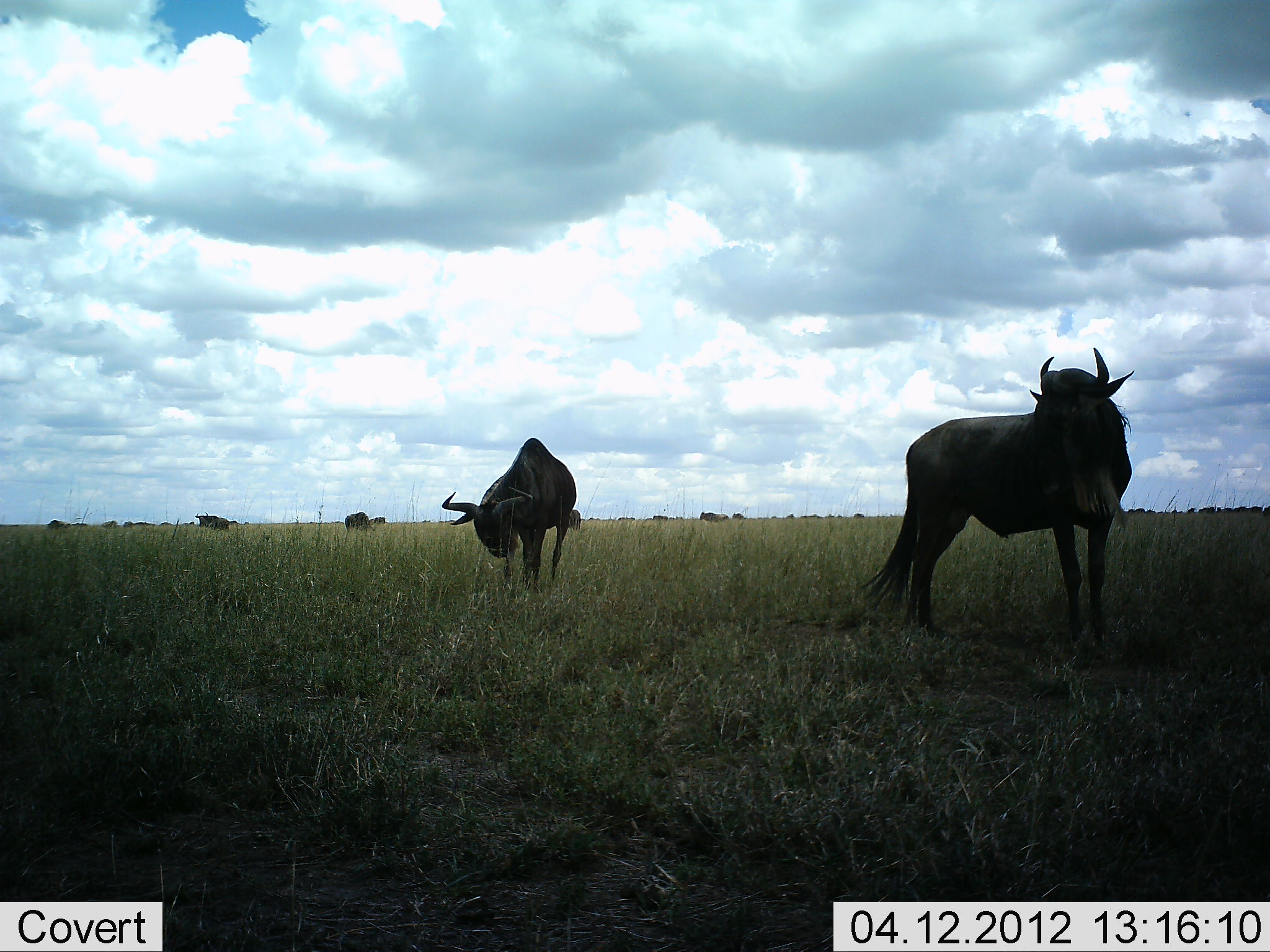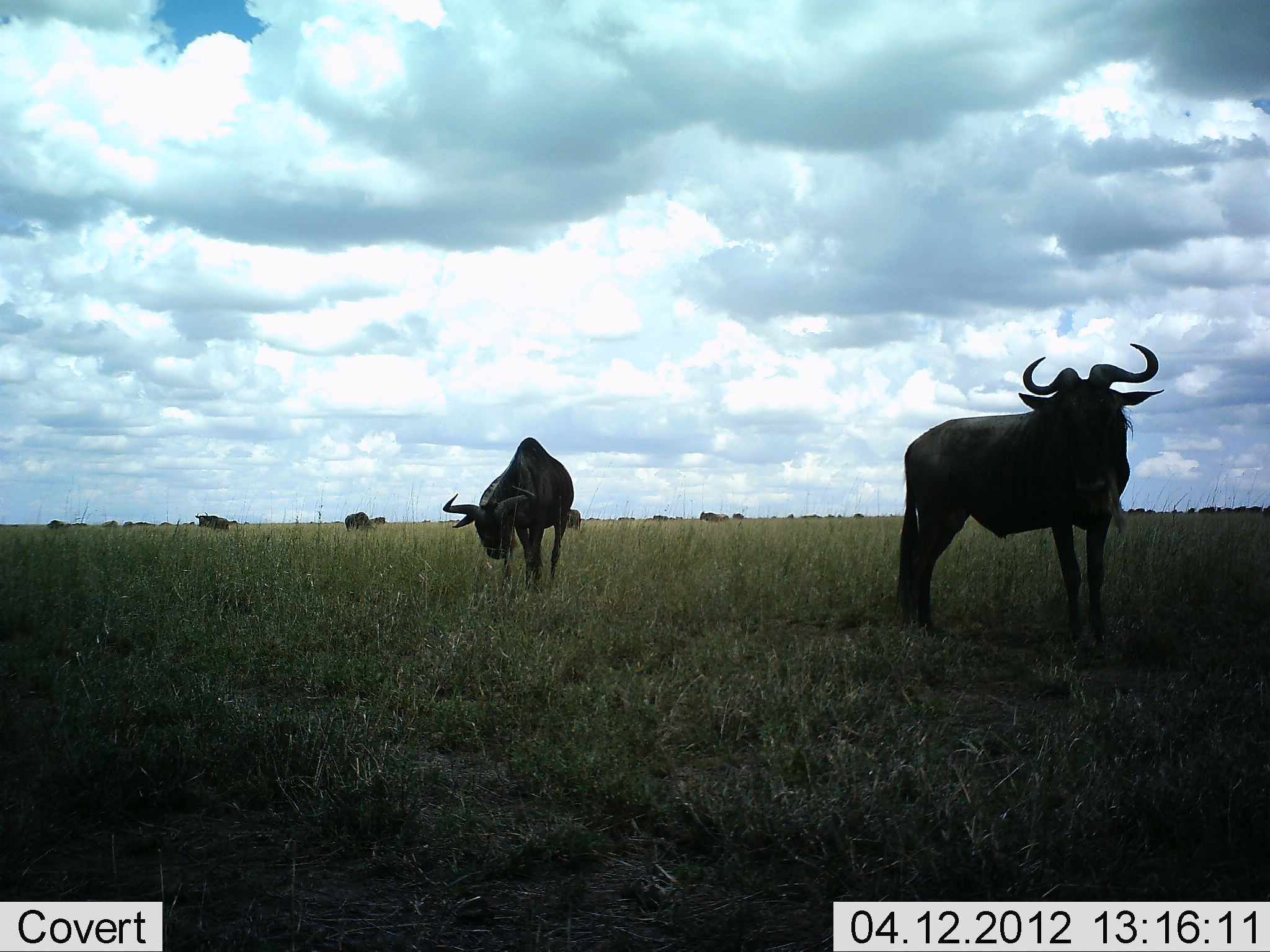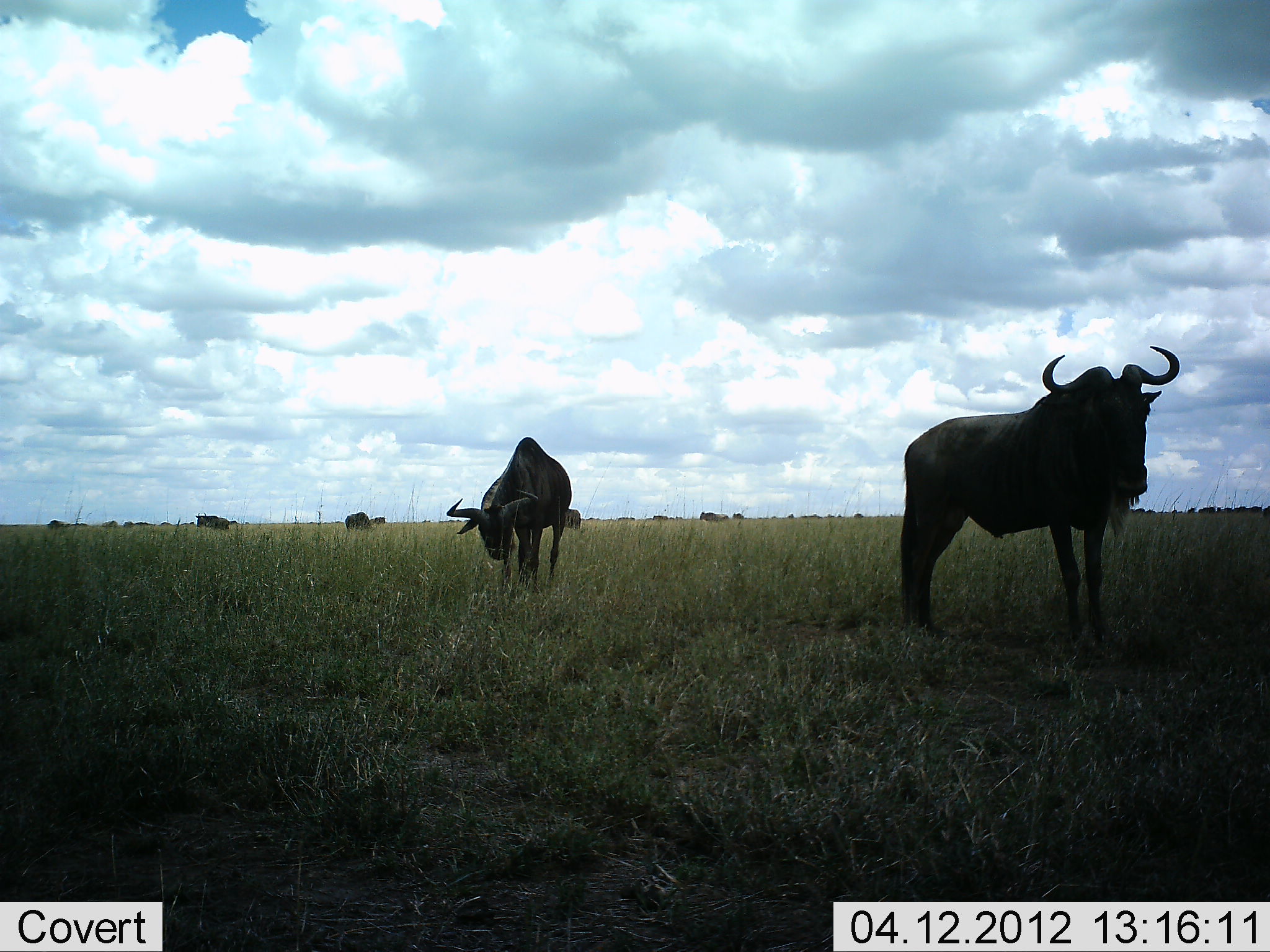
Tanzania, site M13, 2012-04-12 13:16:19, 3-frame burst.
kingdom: Animalia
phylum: Chordata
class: Mammalia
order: Artiodactyla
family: Bovidae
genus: Connochaetes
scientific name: Connochaetes taurinus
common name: blue wildebeest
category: wildebeest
Wildebeest (blue wildebeest) (Connochaetes taurinus), count 5. Behavior (volunteer vote fractions): standing 100%, resting 0%, moving 0%, interacting 0%. Young present (vote fraction): 0%. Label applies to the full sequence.